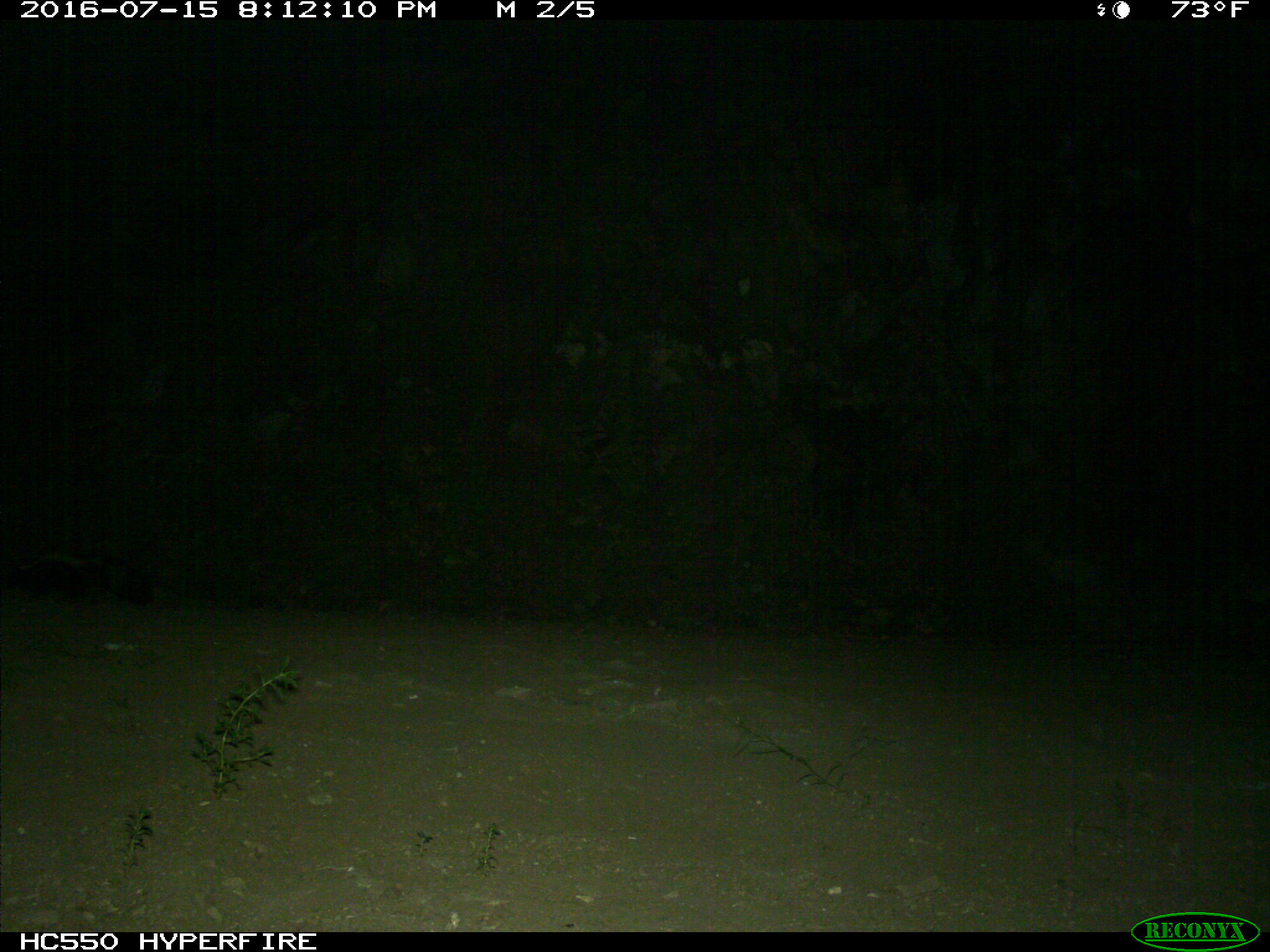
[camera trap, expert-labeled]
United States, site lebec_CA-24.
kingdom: Animalia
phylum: Chordata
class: Mammalia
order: Carnivora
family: Mephitidae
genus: Mephitis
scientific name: Mephitis mephitis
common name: striped skunk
Mephitis mephitis (striped skunk).